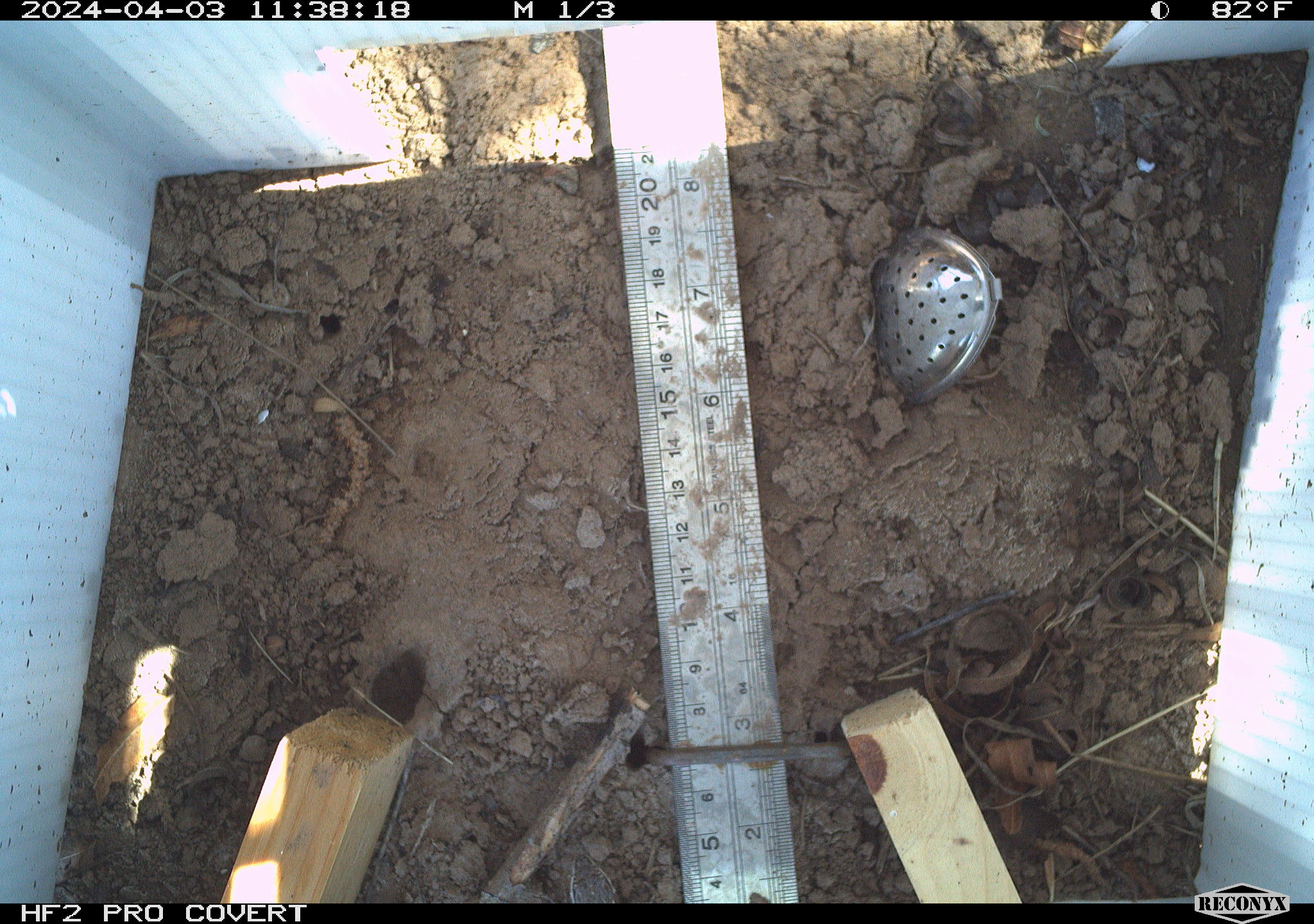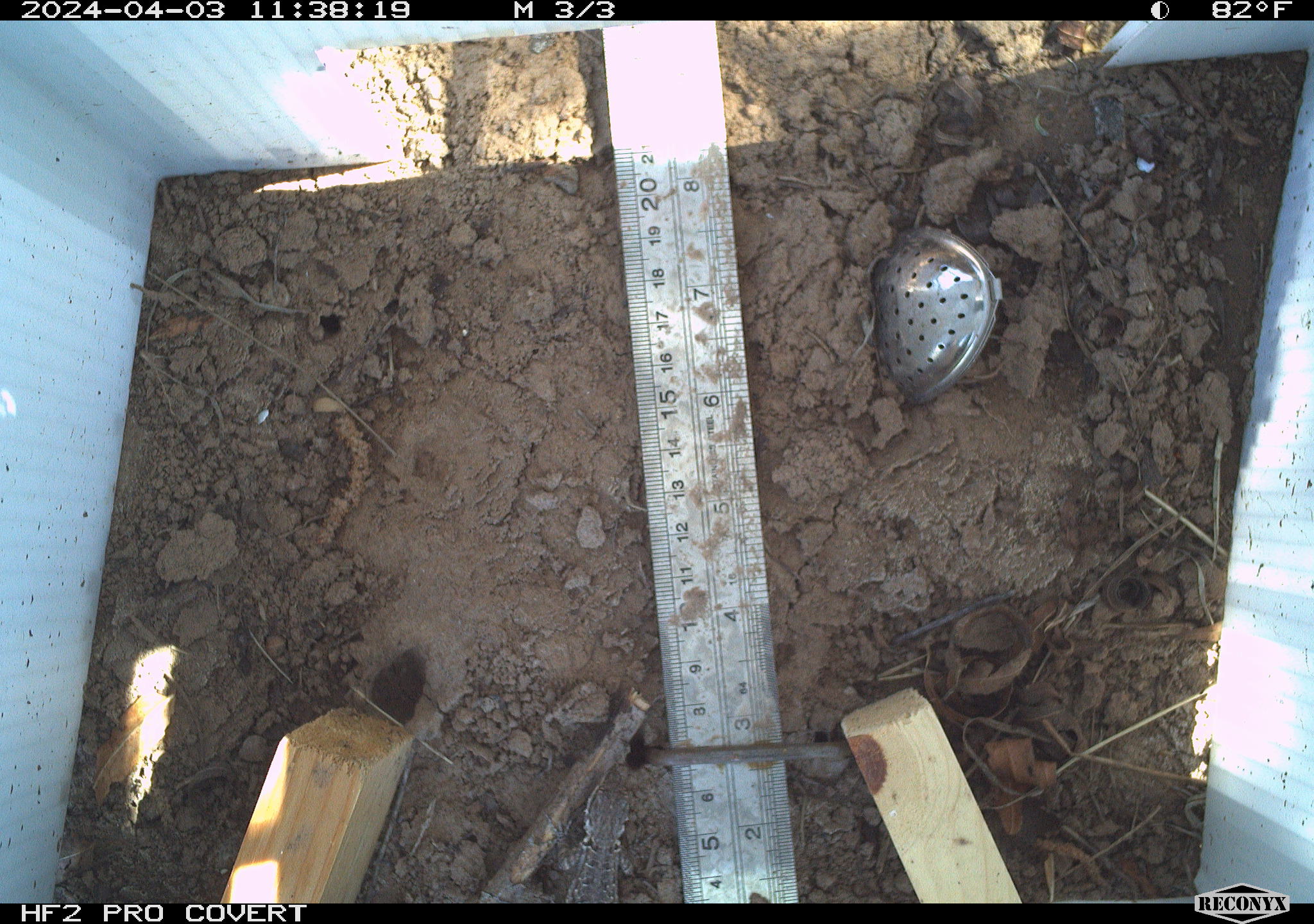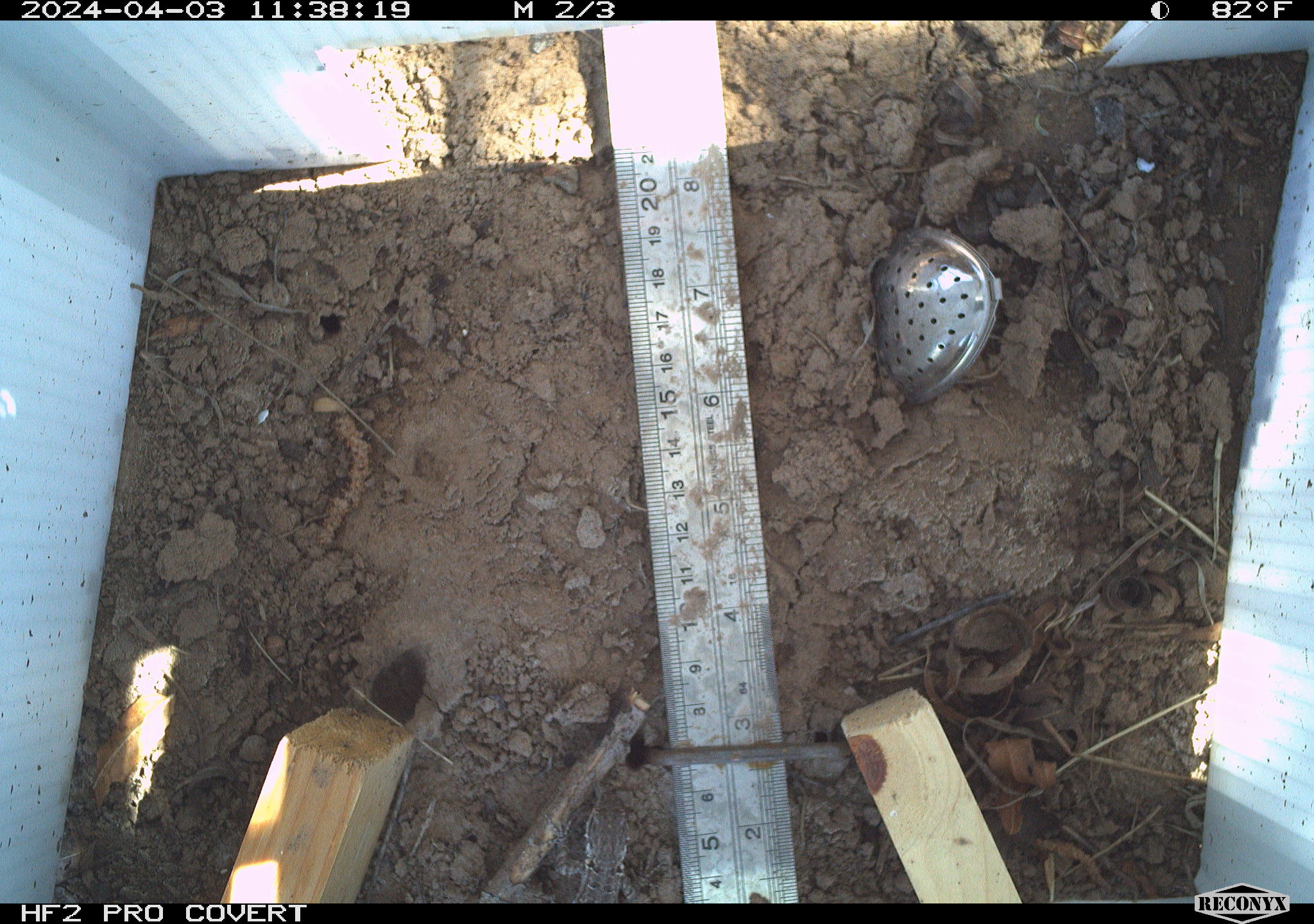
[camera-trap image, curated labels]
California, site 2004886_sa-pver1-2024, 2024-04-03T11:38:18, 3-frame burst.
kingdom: Animalia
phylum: Chordata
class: Reptilia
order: Squamata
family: Phrynosomatidae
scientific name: Phrynosomatidae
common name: phrynosomatid lizards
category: phrynosomatidae family